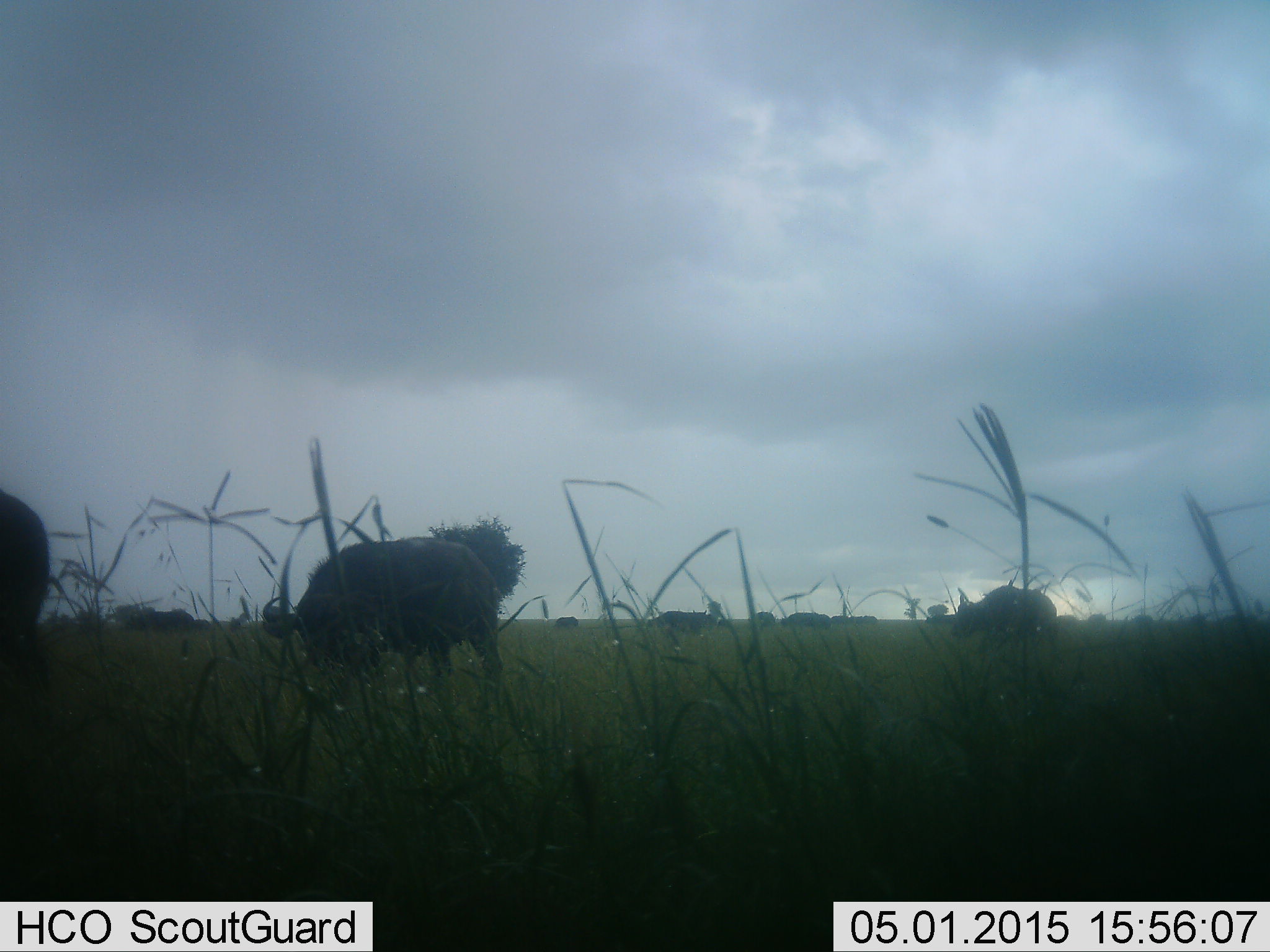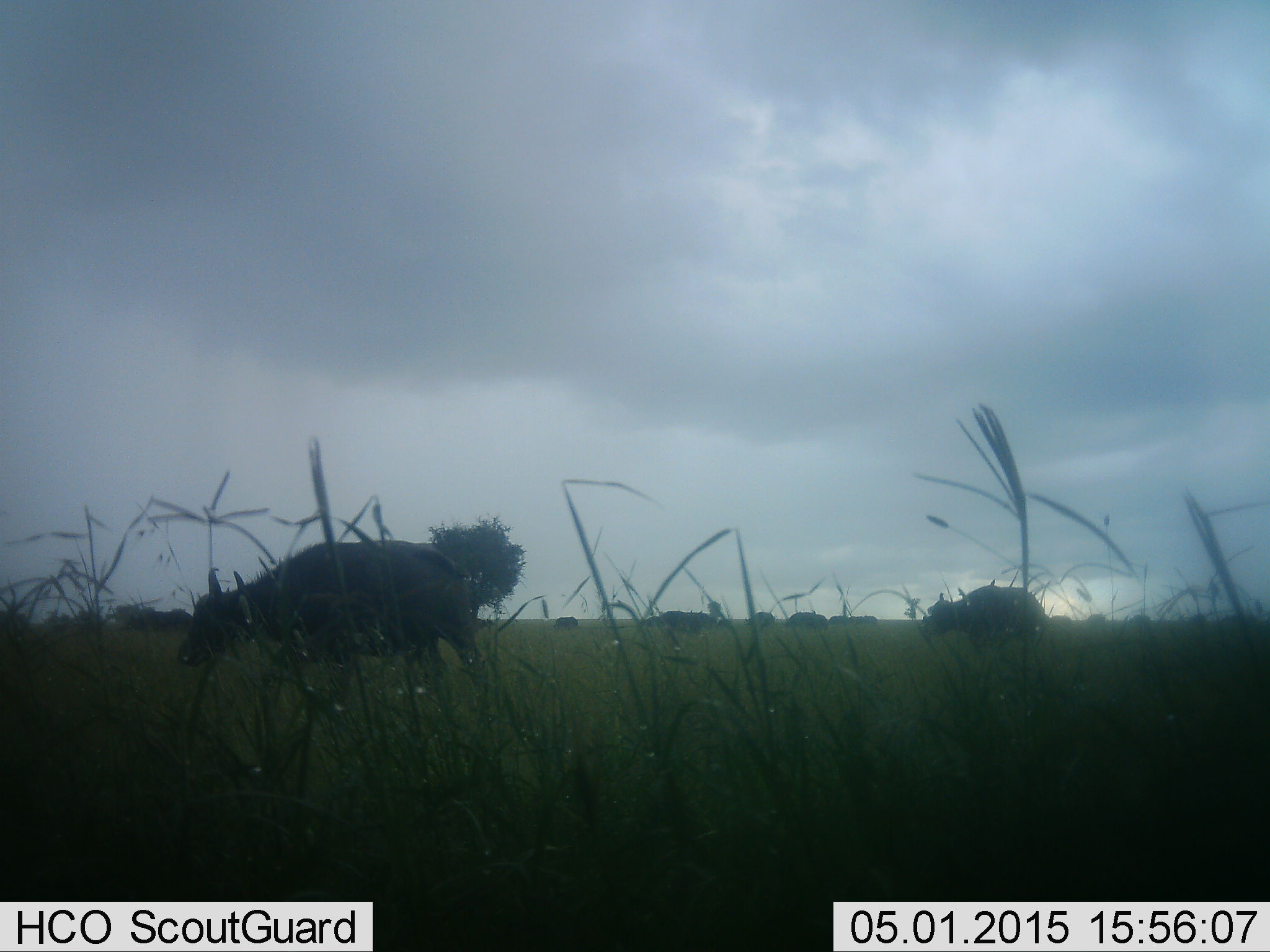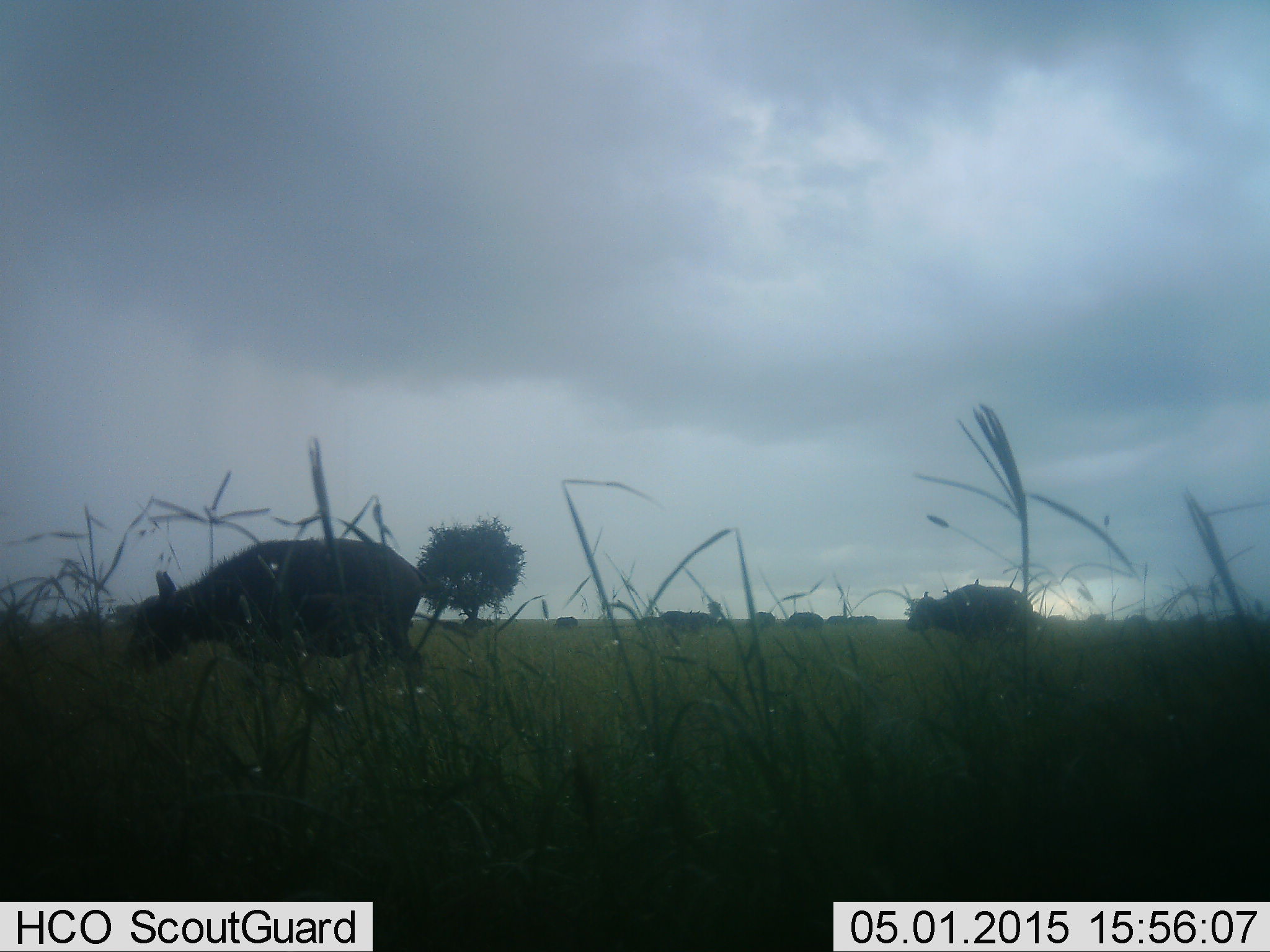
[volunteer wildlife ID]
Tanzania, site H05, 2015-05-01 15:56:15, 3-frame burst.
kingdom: Animalia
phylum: Chordata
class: Mammalia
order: Artiodactyla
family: Bovidae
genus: Syncerus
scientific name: Syncerus caffer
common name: cape buffalo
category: buffalo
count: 8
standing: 20%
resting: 0%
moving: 100%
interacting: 0%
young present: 0%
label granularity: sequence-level